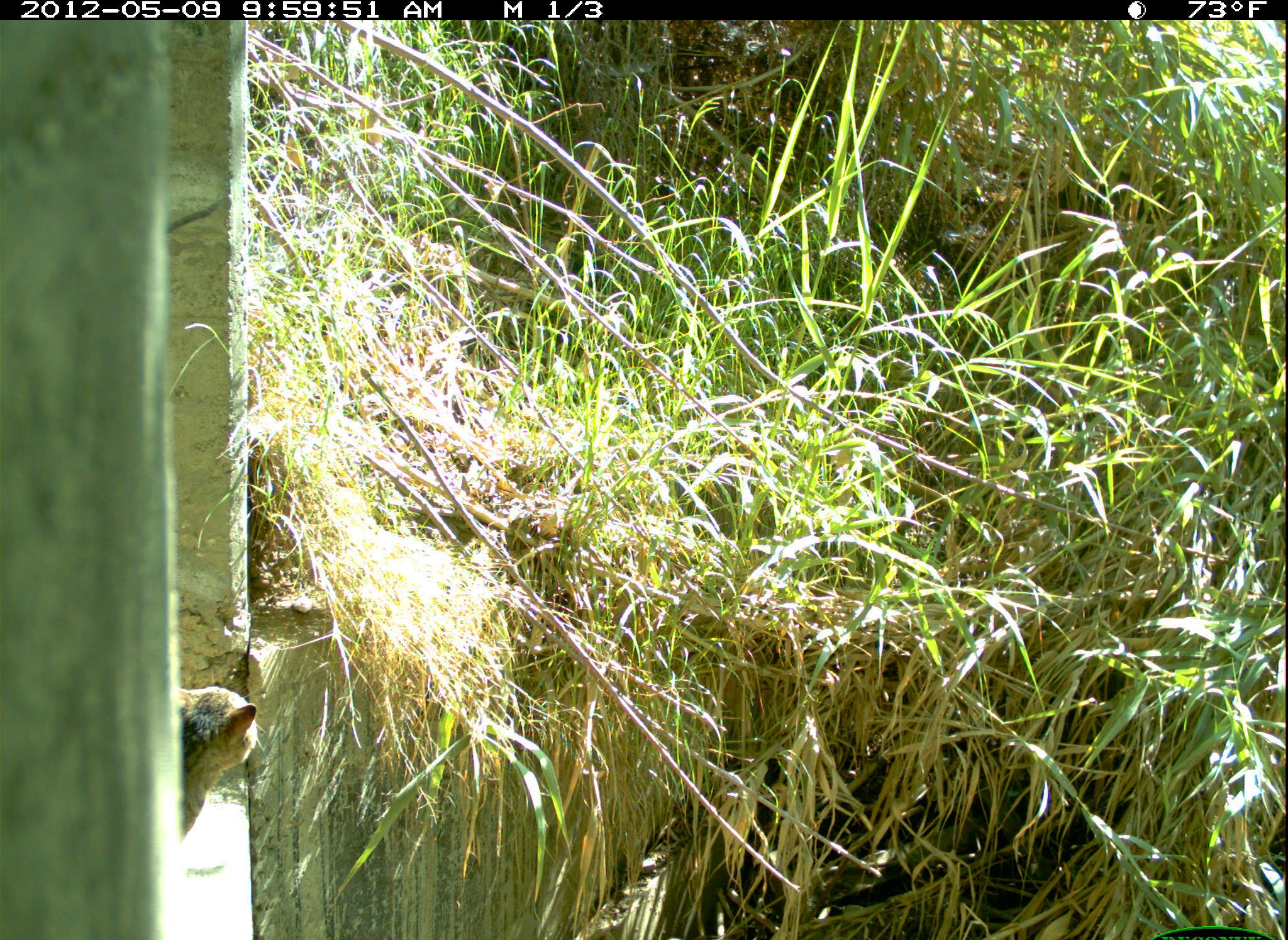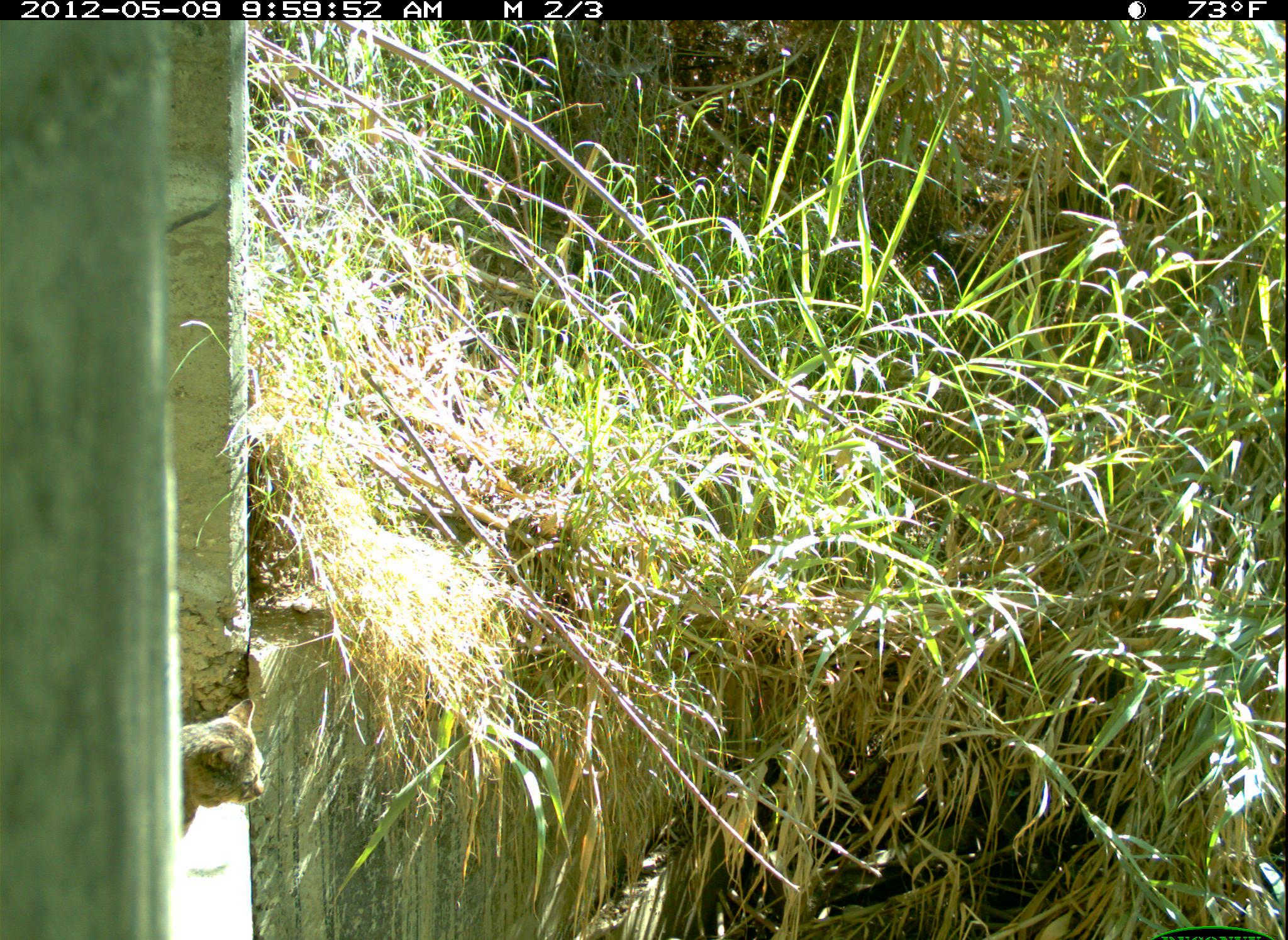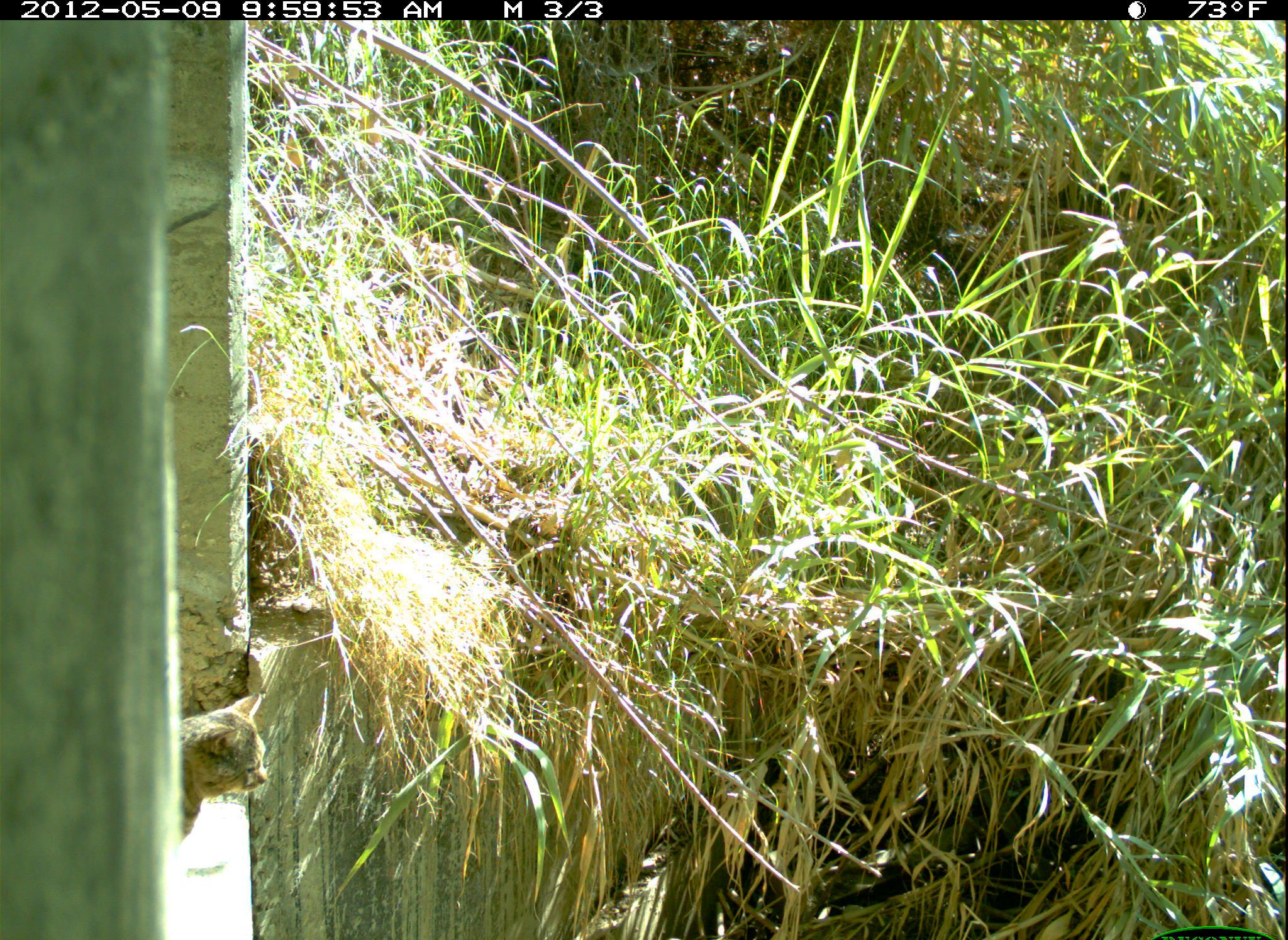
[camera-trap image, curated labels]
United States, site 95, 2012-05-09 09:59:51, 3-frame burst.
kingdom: Animalia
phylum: Chordata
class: Mammalia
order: Carnivora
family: Felidae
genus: Felis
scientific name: Felis catus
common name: cat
Cat (Felis catus).